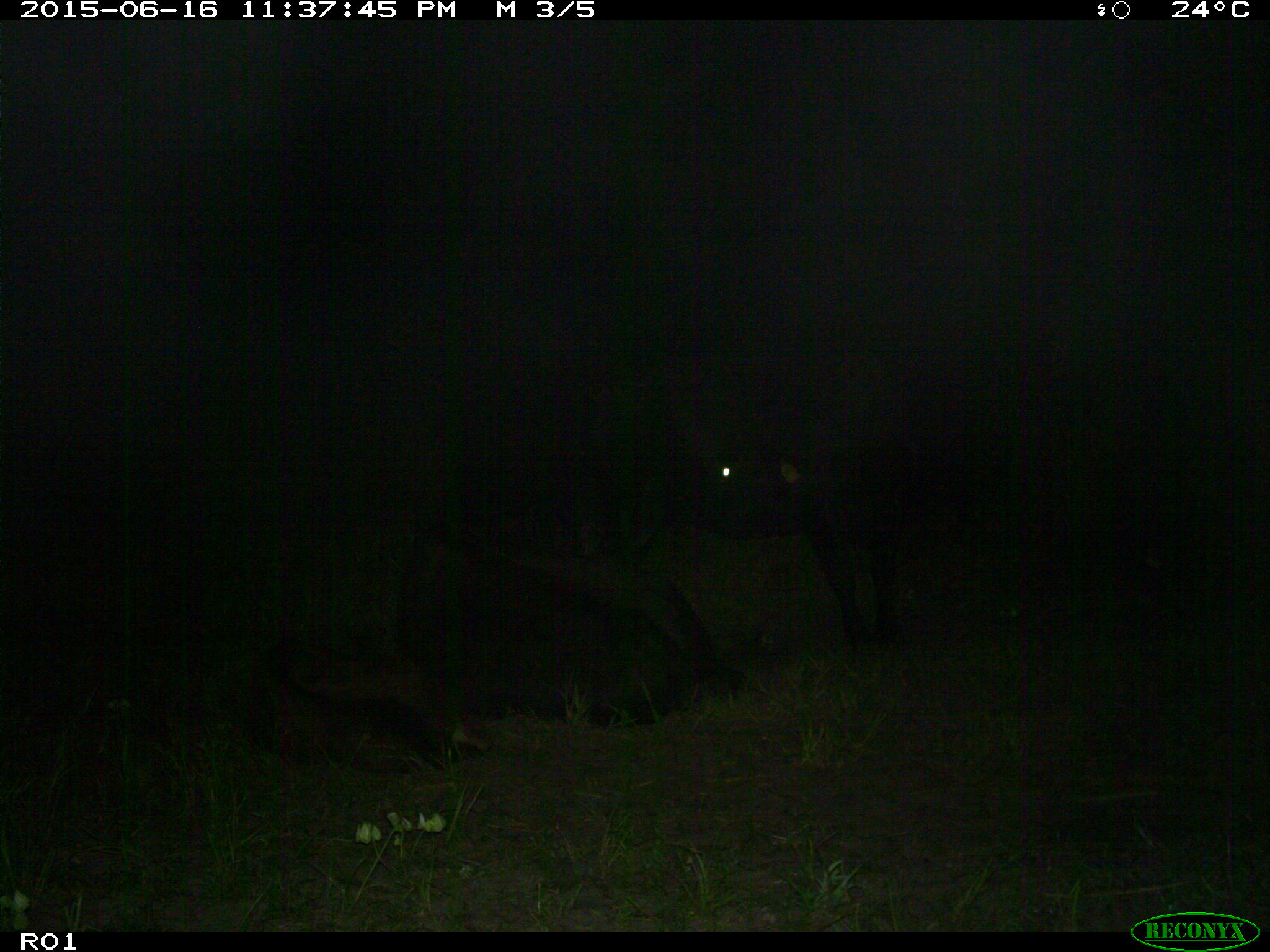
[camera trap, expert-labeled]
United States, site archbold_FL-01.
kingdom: Animalia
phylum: Chordata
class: Mammalia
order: Artiodactyla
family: Bovidae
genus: Bos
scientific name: Bos taurus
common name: domestic cow